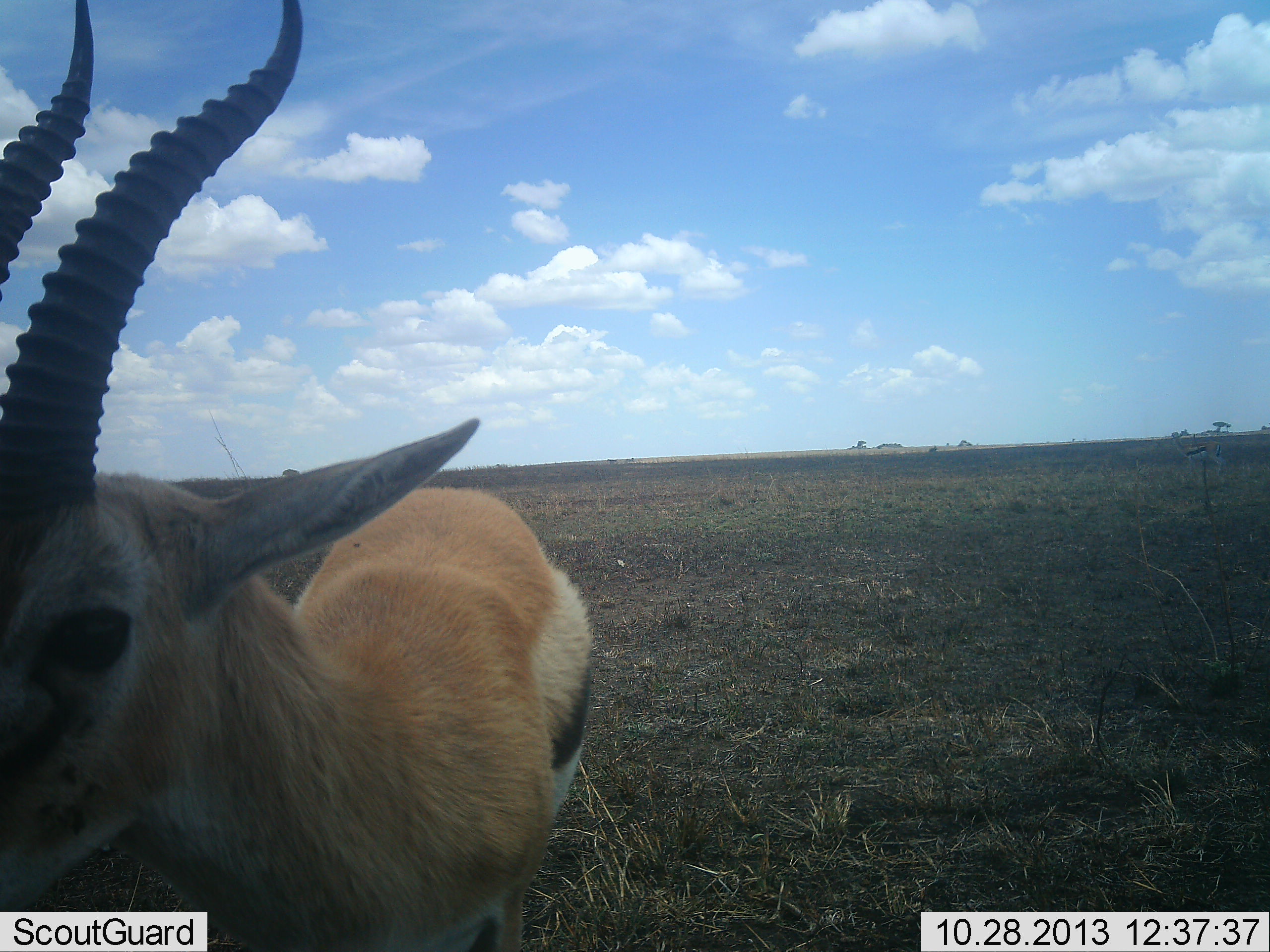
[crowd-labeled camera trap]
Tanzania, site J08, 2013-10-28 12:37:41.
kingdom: Animalia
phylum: Chordata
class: Mammalia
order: Artiodactyla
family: Bovidae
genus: Eudorcas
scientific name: Eudorcas thomsonii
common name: thomson's gazelle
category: gazellethomsons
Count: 1.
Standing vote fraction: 80%.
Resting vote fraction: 0%.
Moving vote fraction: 10%.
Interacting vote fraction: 10%.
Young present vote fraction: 0%.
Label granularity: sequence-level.